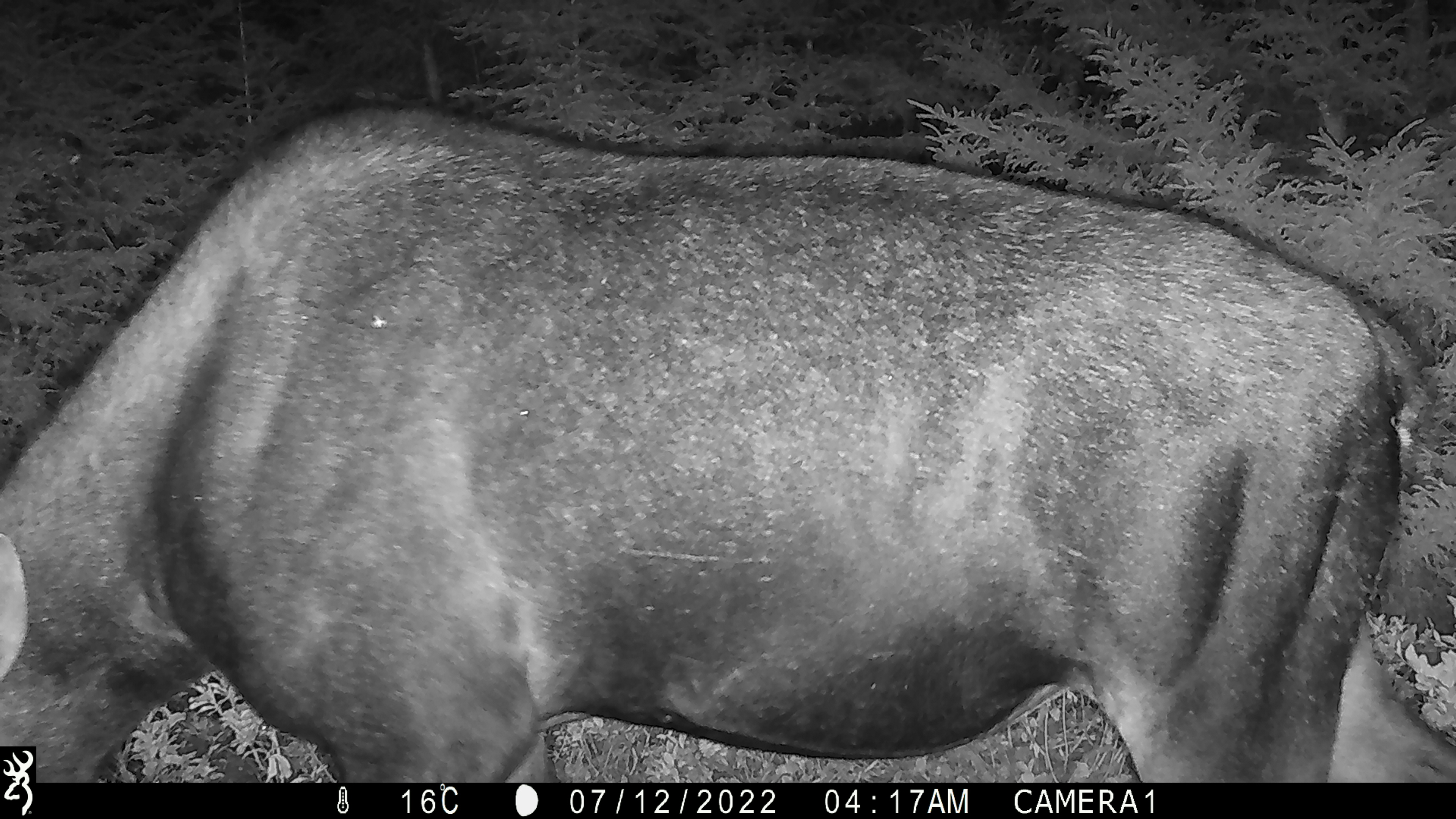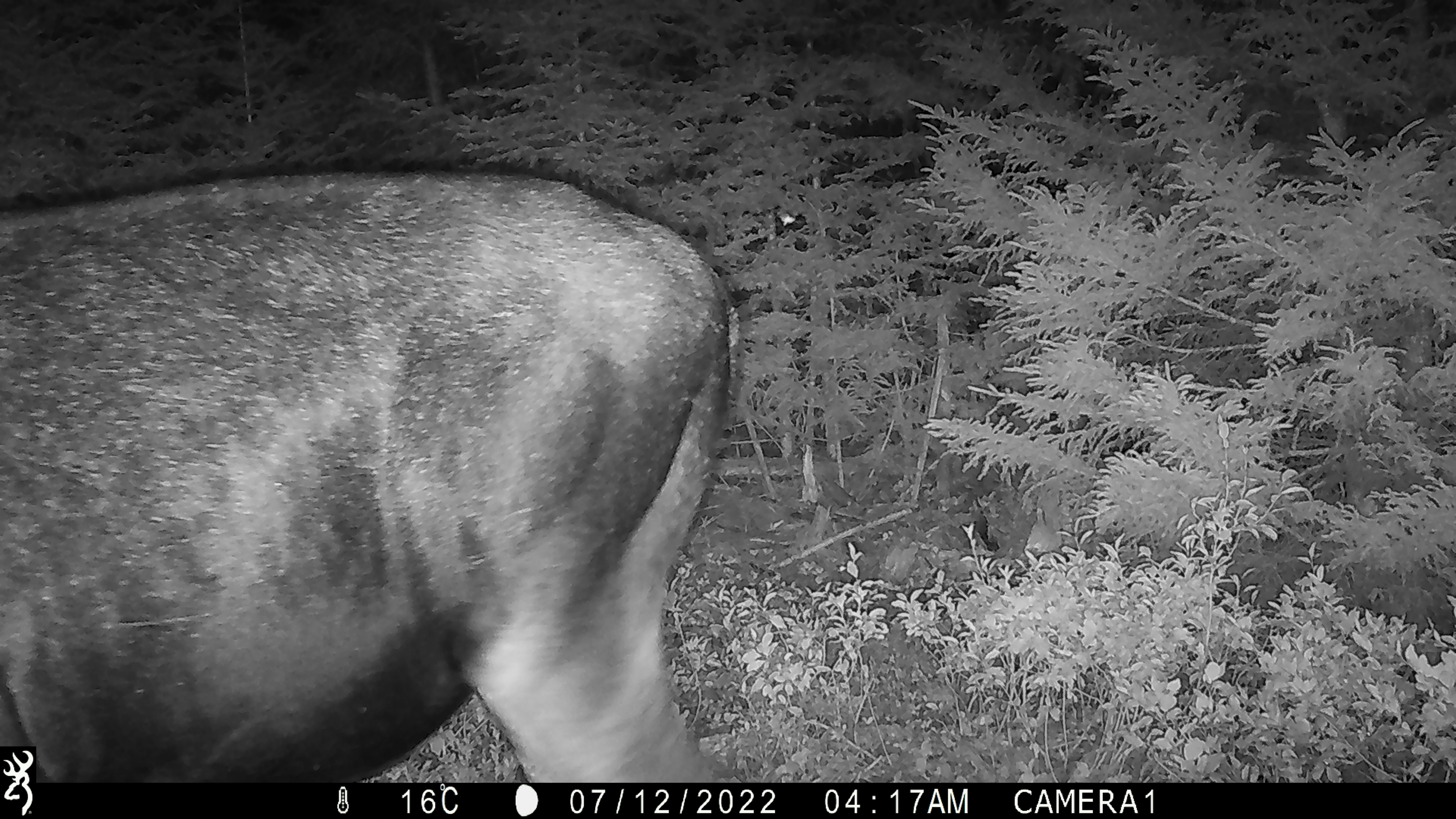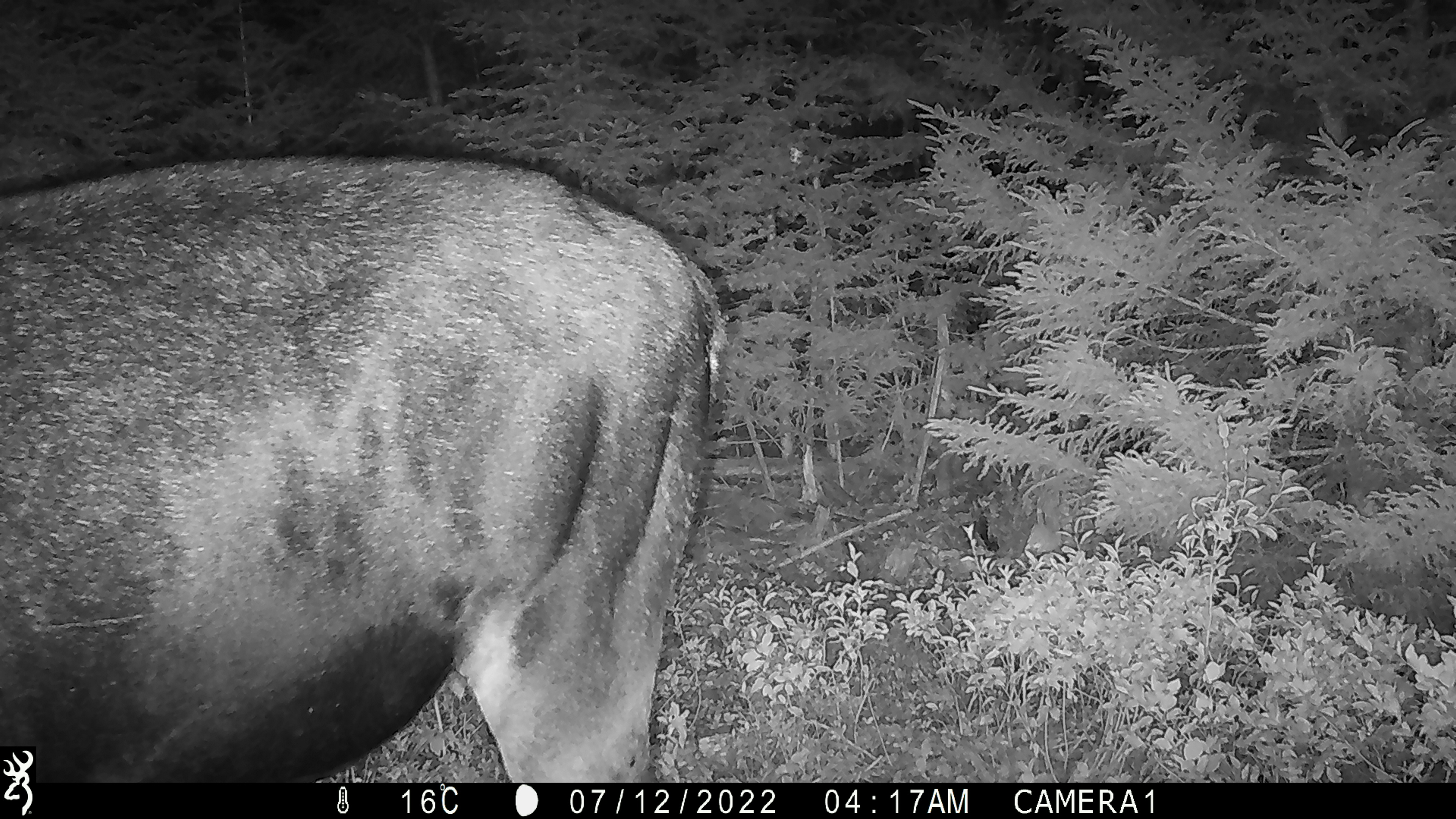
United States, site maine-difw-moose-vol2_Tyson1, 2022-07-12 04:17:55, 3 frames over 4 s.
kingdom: Animalia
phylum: Chordata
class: Mammalia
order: Artiodactyla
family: Cervidae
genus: Alces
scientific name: Alces alces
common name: moose